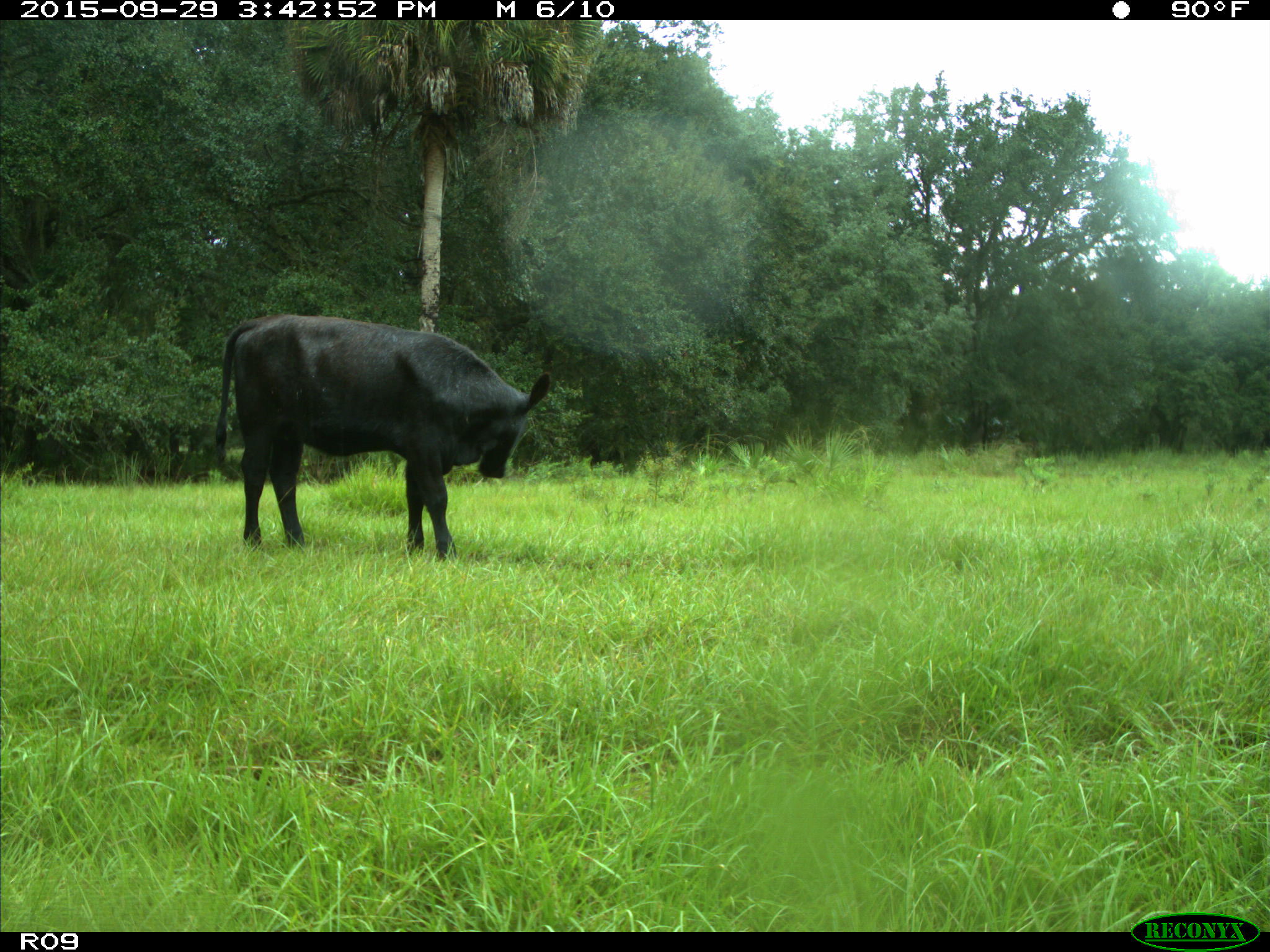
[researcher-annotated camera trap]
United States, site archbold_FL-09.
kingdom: Animalia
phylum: Chordata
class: Mammalia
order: Artiodactyla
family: Bovidae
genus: Bos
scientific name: Bos taurus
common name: domestic cow